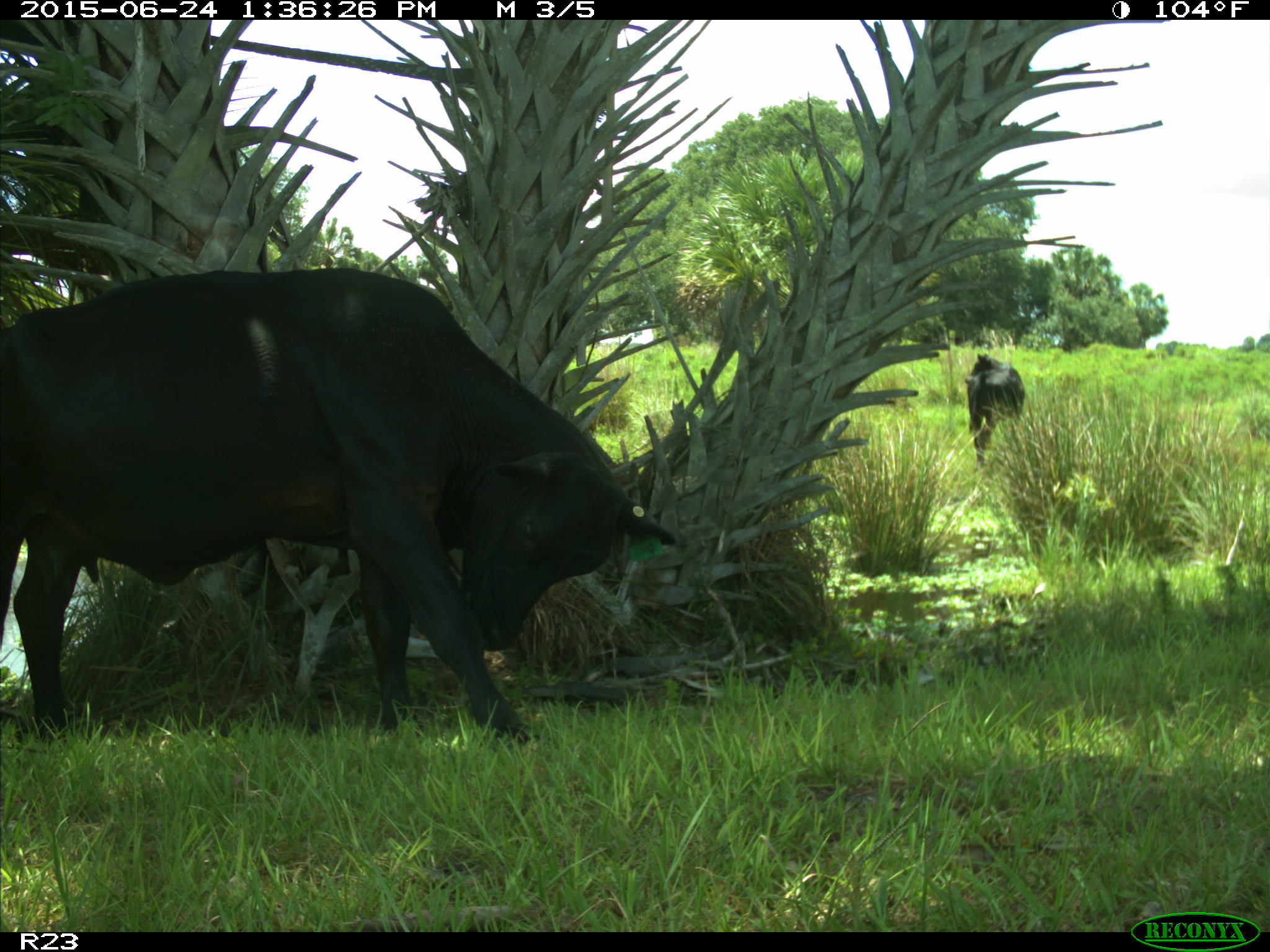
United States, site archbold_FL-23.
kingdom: Animalia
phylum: Chordata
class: Mammalia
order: Artiodactyla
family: Bovidae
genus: Bos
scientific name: Bos taurus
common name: domestic cow